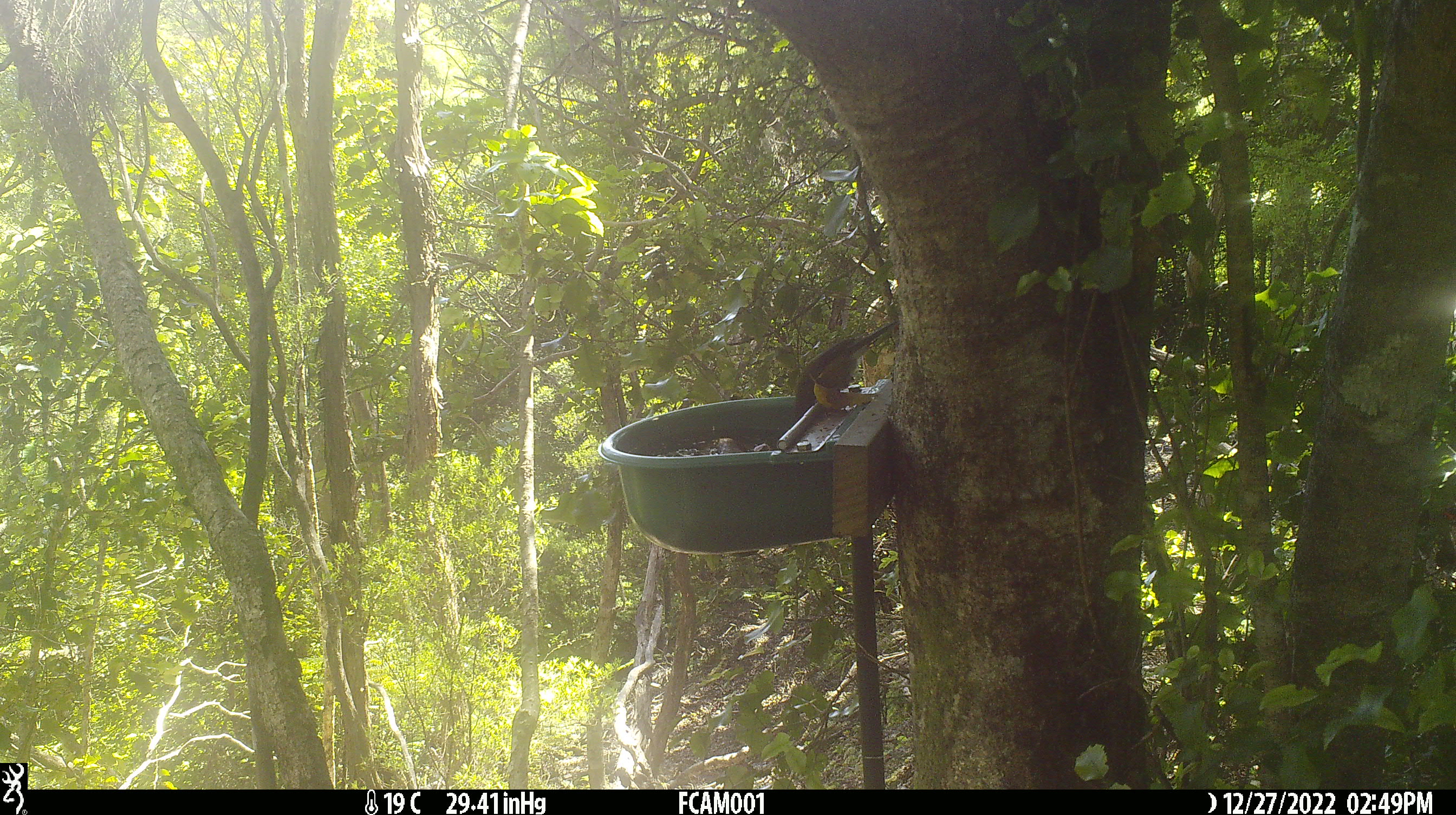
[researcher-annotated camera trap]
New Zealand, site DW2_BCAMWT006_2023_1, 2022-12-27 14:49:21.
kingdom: Animalia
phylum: Chordata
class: Aves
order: Passeriformes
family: Meliphagidae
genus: Anthornis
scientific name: Anthornis melanura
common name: new zealand bellbird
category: bellbird